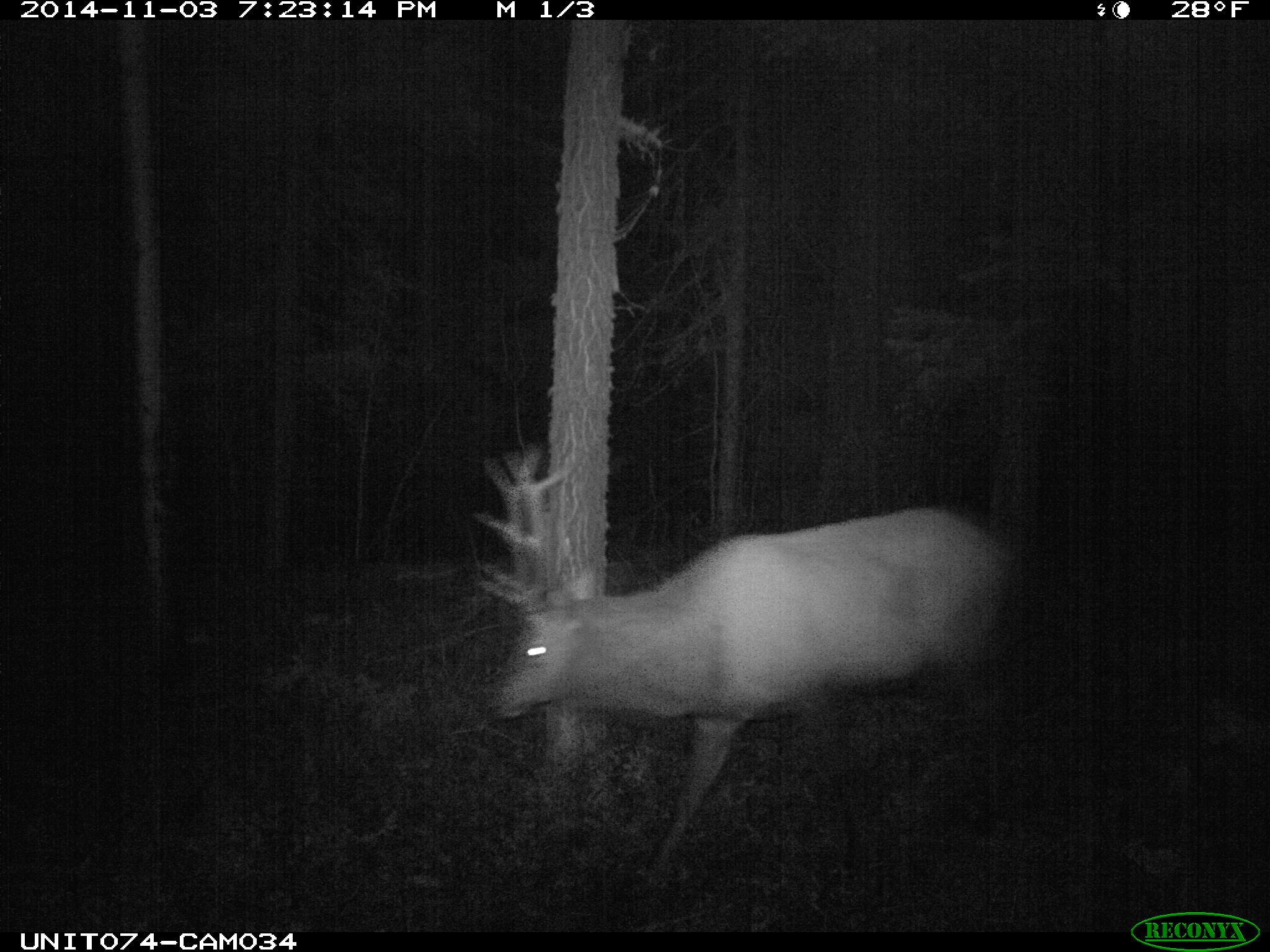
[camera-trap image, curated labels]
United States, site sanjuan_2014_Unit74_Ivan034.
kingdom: Animalia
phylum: Chordata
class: Mammalia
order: Artiodactyla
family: Cervidae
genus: Cervus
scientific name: Cervus elaphus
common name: red deer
Cervus elaphus (red deer).